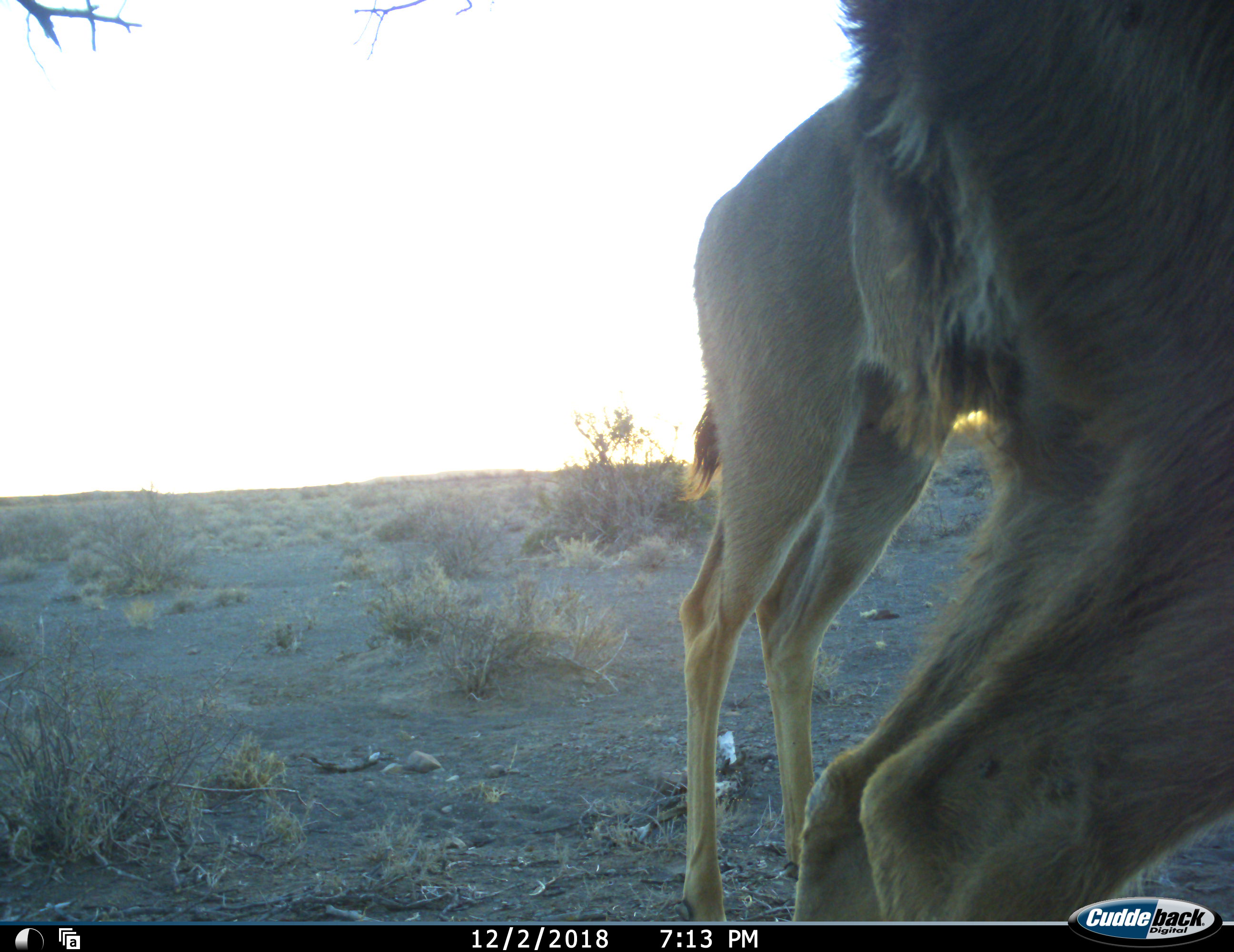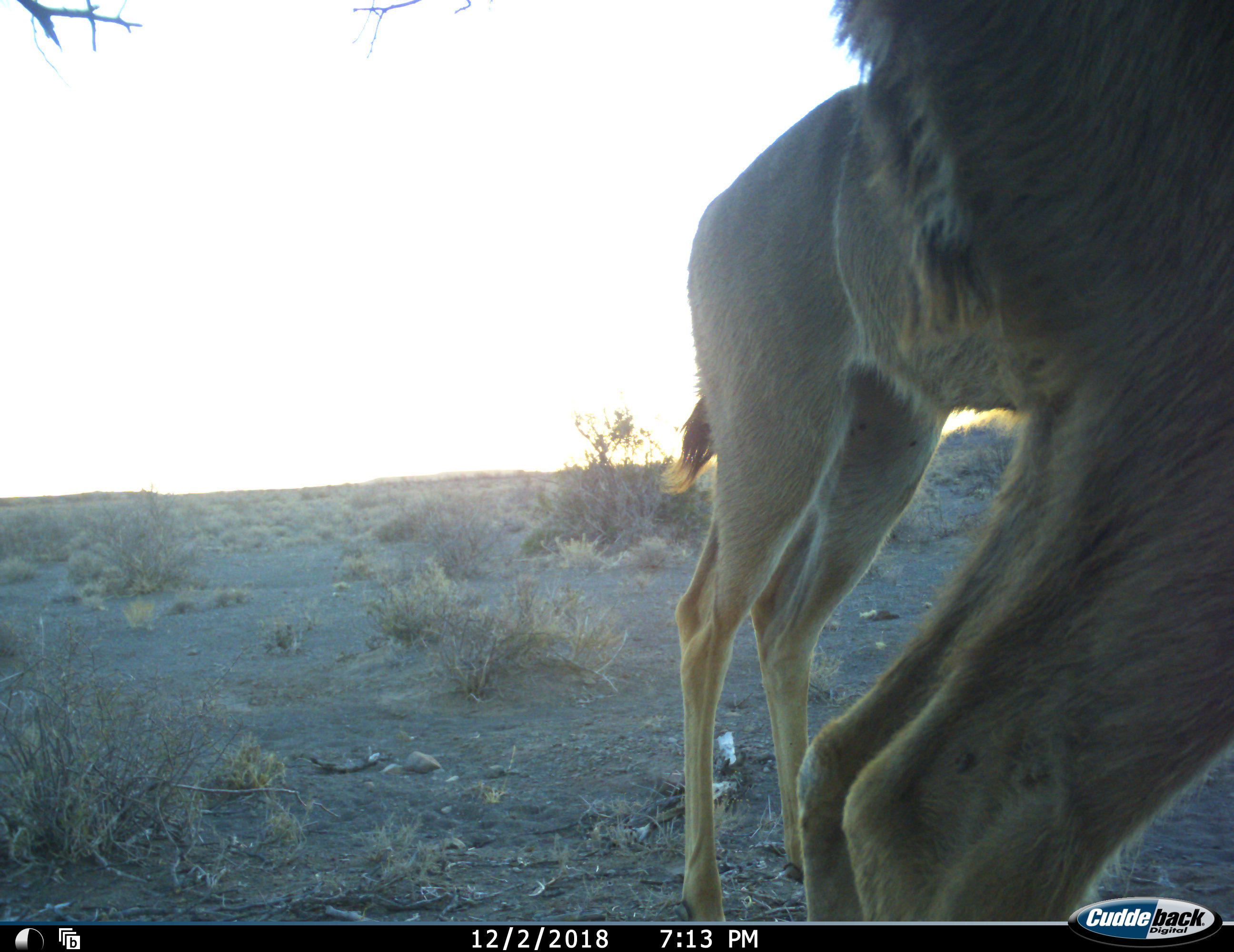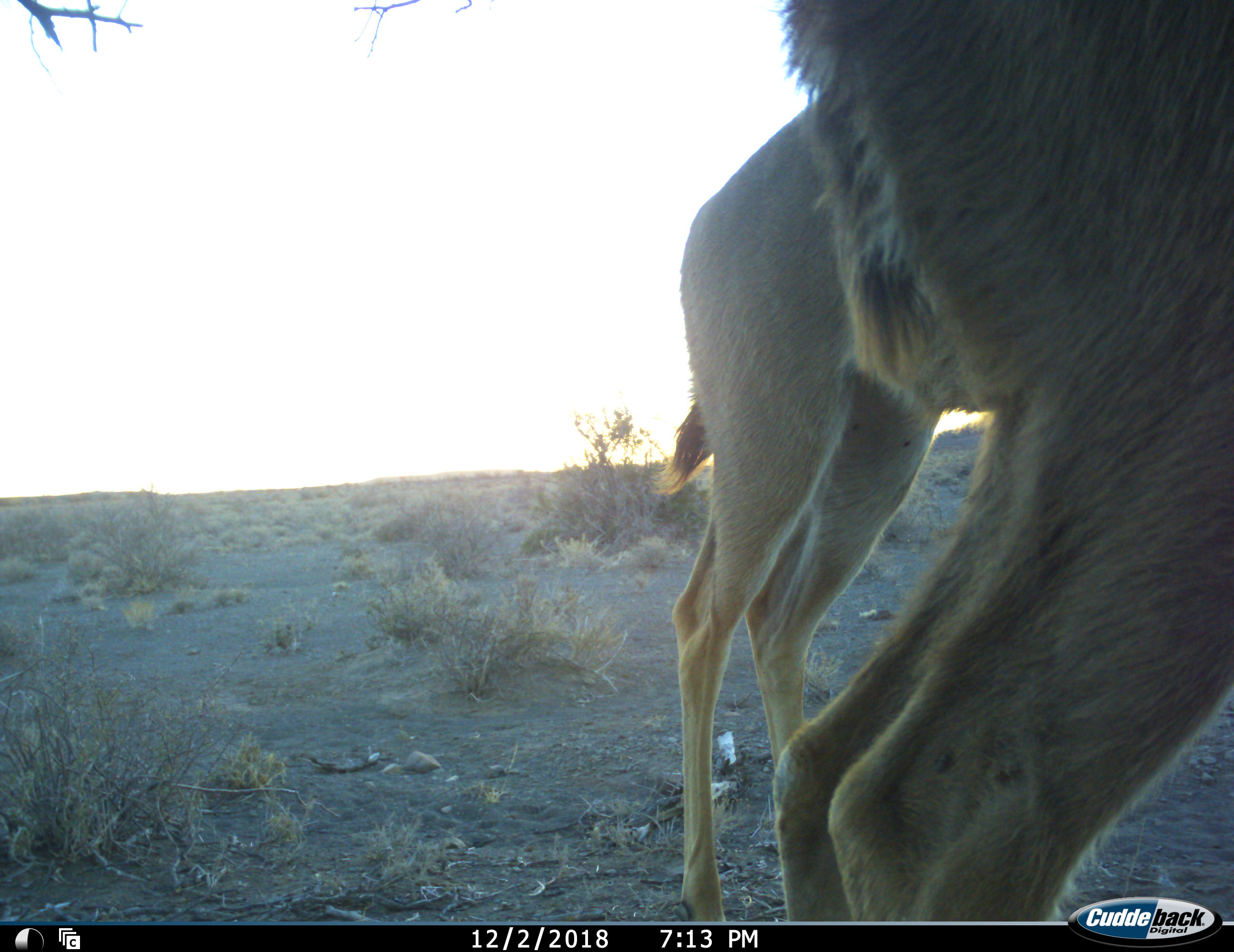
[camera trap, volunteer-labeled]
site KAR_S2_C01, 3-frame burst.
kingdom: Animalia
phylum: Chordata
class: Mammalia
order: Artiodactyla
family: Bovidae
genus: Tragelaphus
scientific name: Tragelaphus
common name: kudu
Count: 2.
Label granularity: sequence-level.